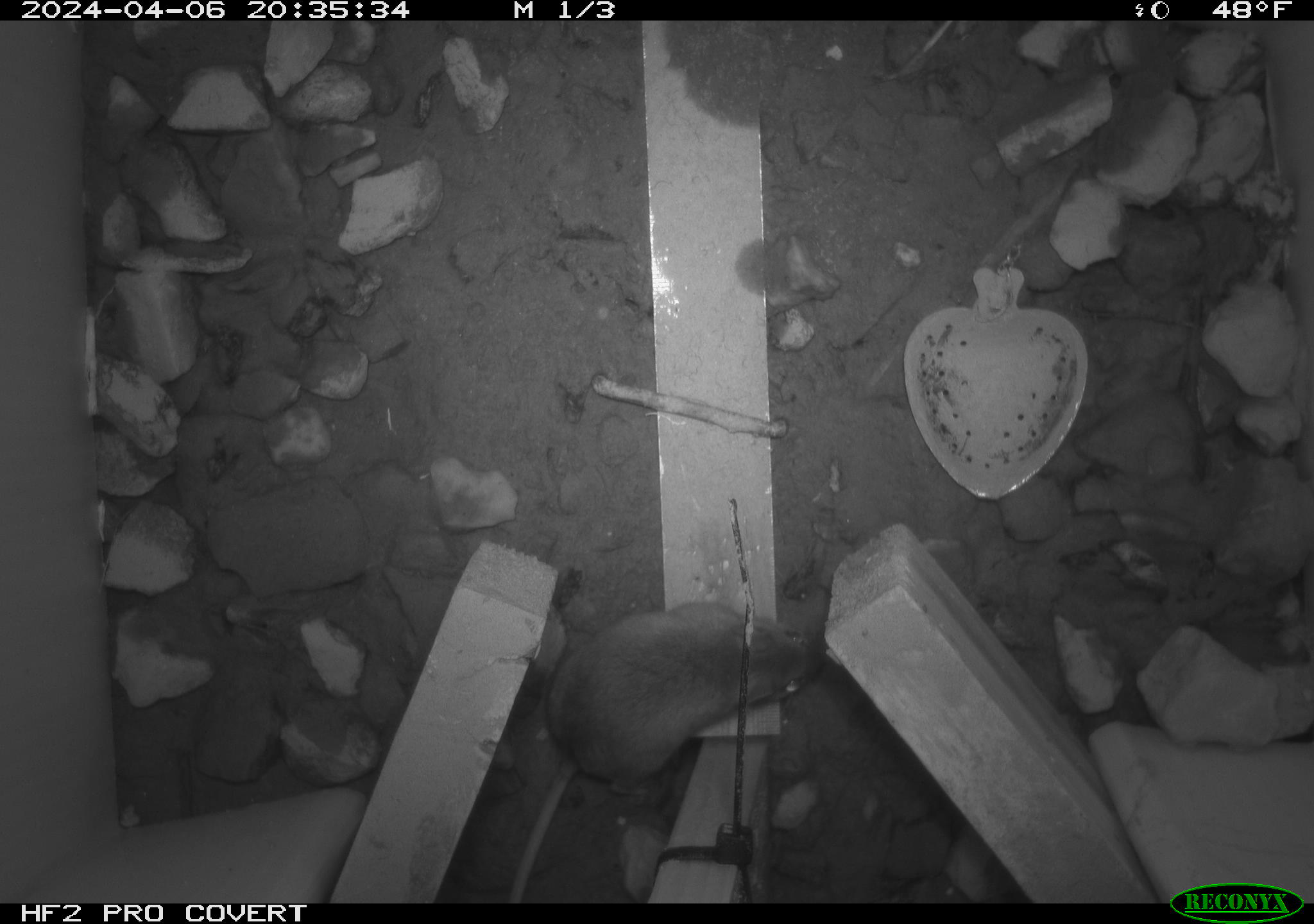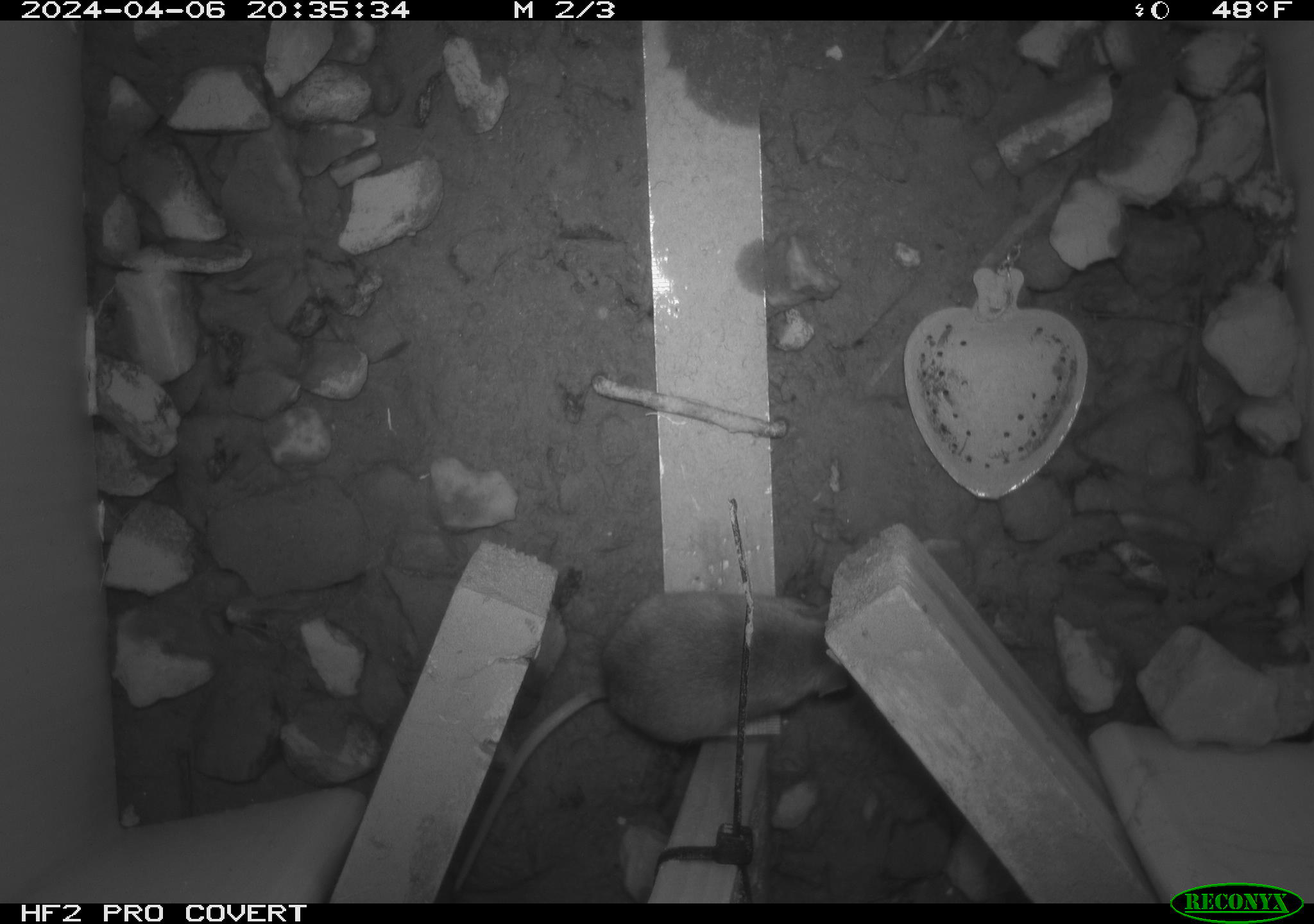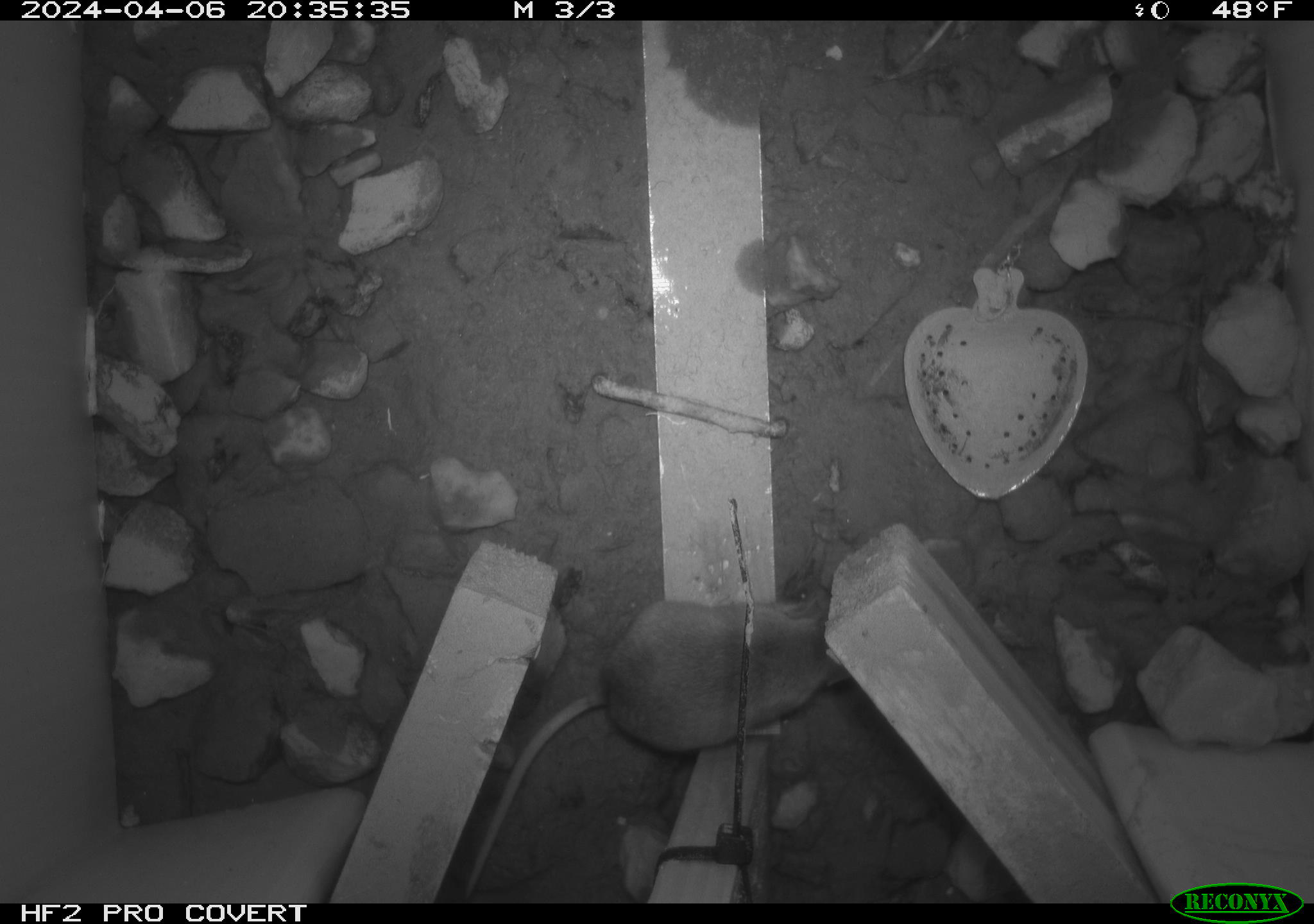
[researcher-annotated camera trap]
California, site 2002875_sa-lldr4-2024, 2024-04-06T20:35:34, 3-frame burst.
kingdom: Animalia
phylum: Chordata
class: Mammalia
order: Rodentia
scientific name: Rodentia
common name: rodent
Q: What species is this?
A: Rodent (Rodentia).